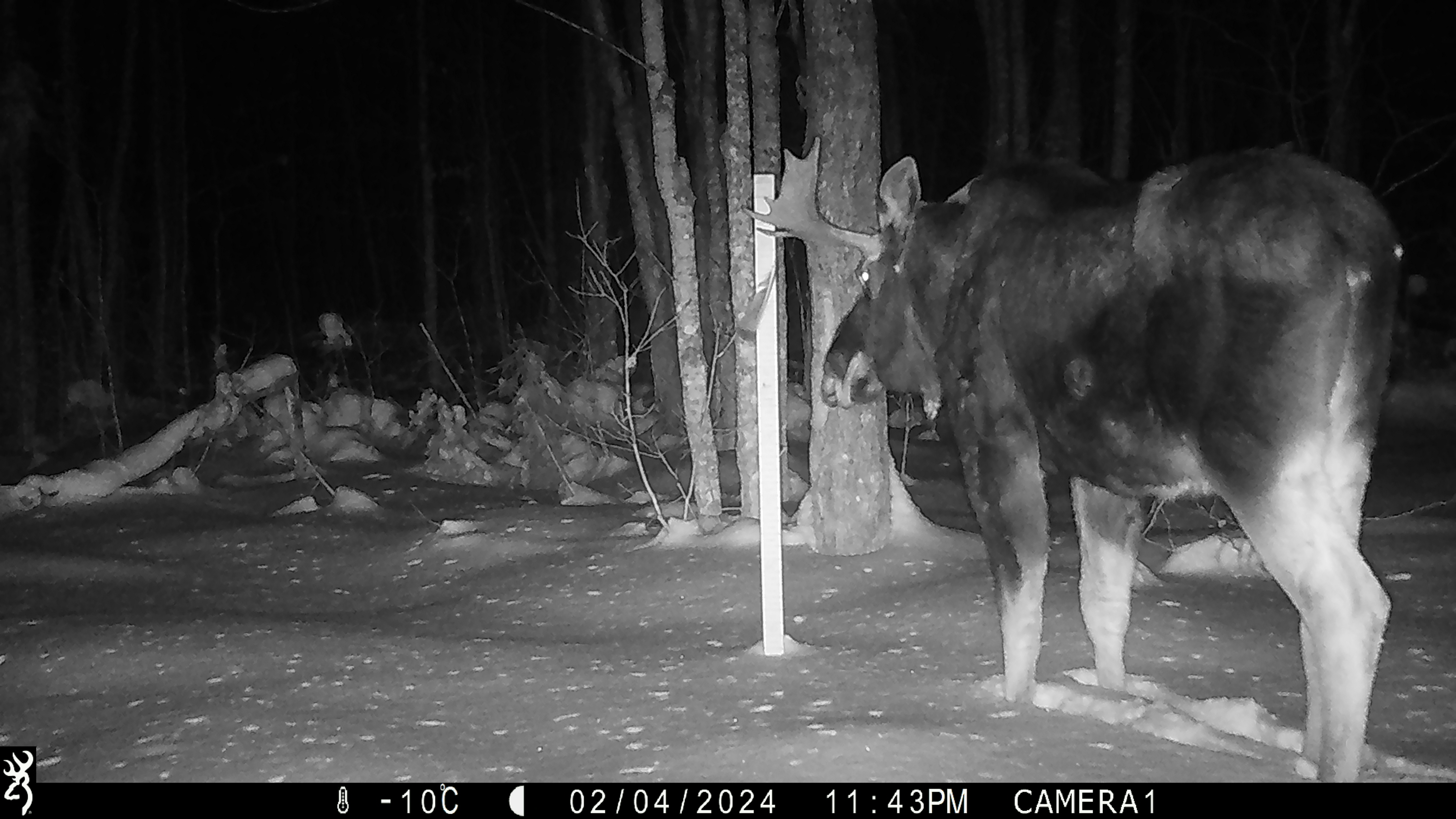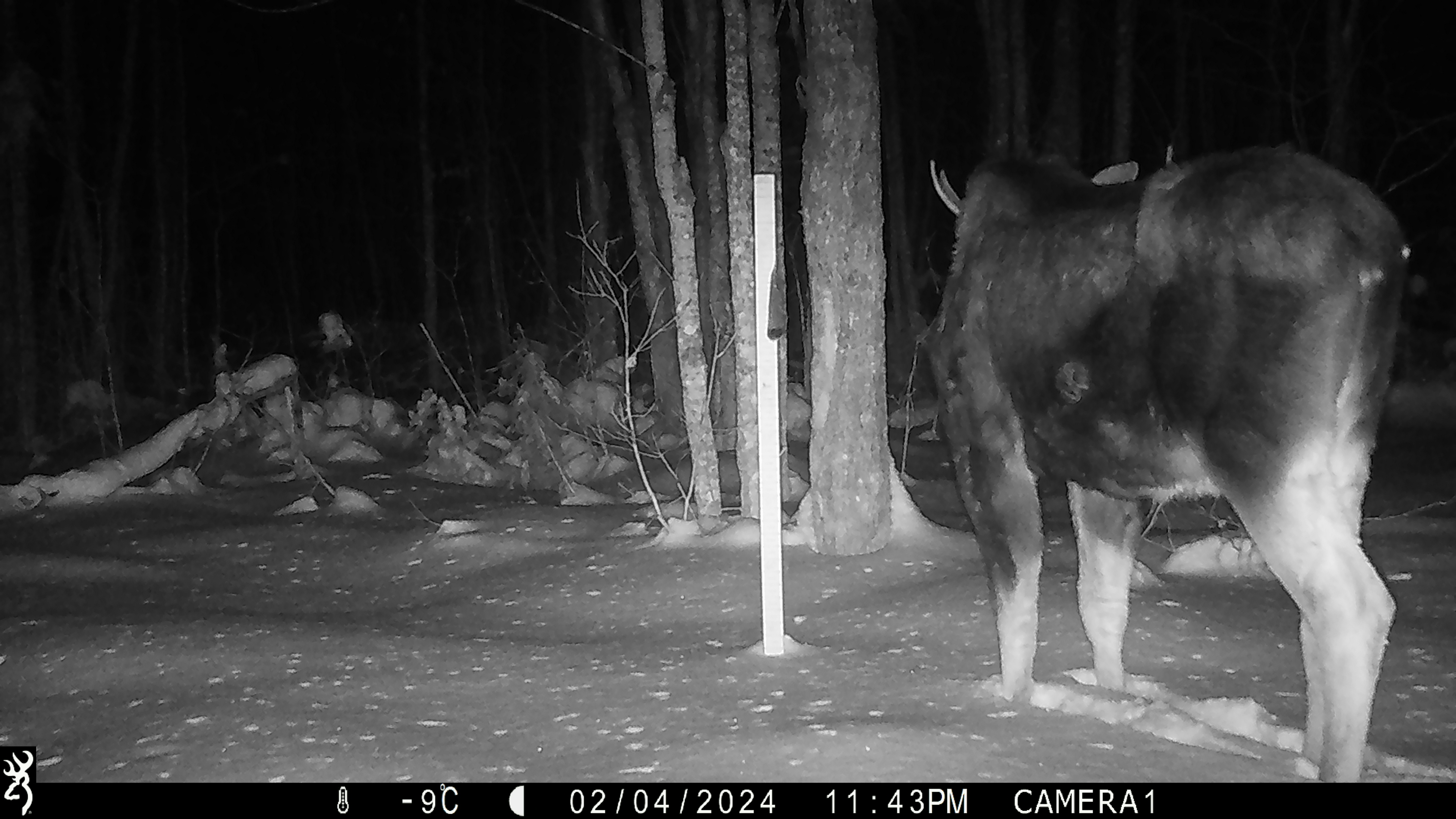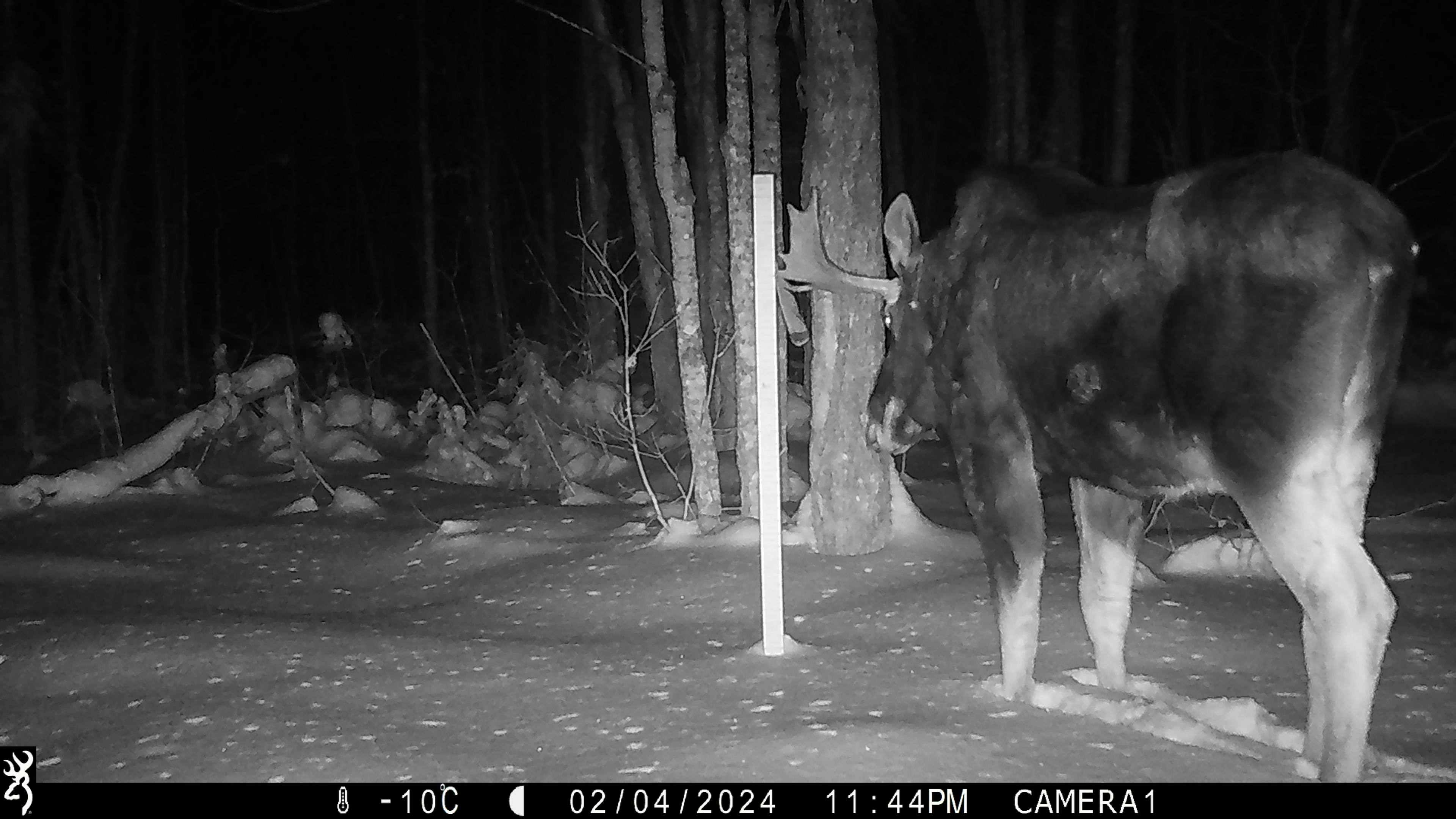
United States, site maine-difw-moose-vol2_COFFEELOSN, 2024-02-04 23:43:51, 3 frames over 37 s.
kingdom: Animalia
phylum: Chordata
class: Mammalia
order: Artiodactyla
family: Cervidae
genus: Alces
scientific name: Alces alces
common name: moose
Moose (Alces alces).